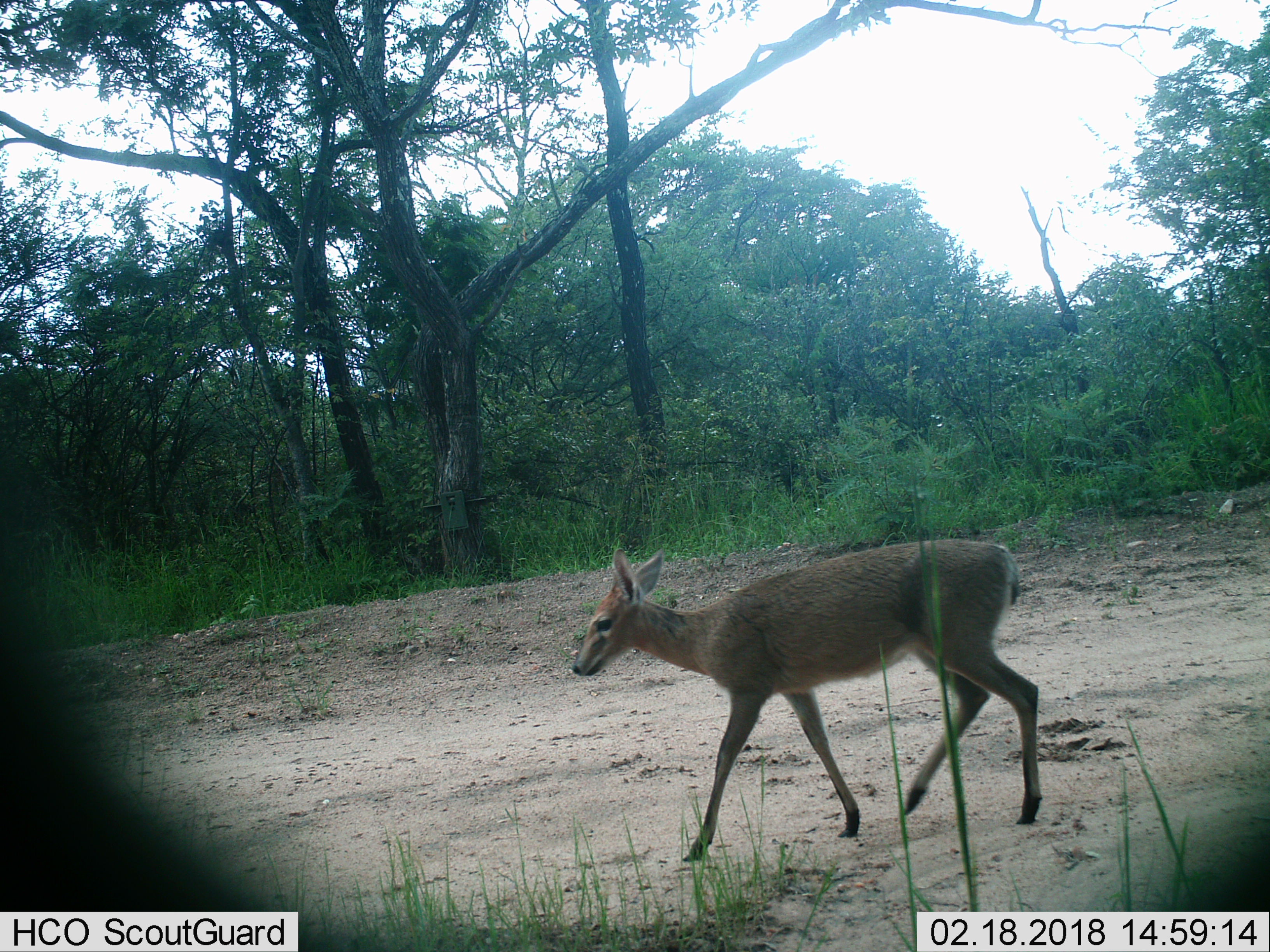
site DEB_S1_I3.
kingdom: Animalia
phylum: Chordata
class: Mammalia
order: Artiodactyla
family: Bovidae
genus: Sylvicapra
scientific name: Sylvicapra grimmia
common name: common duiker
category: duikercommongrey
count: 1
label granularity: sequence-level